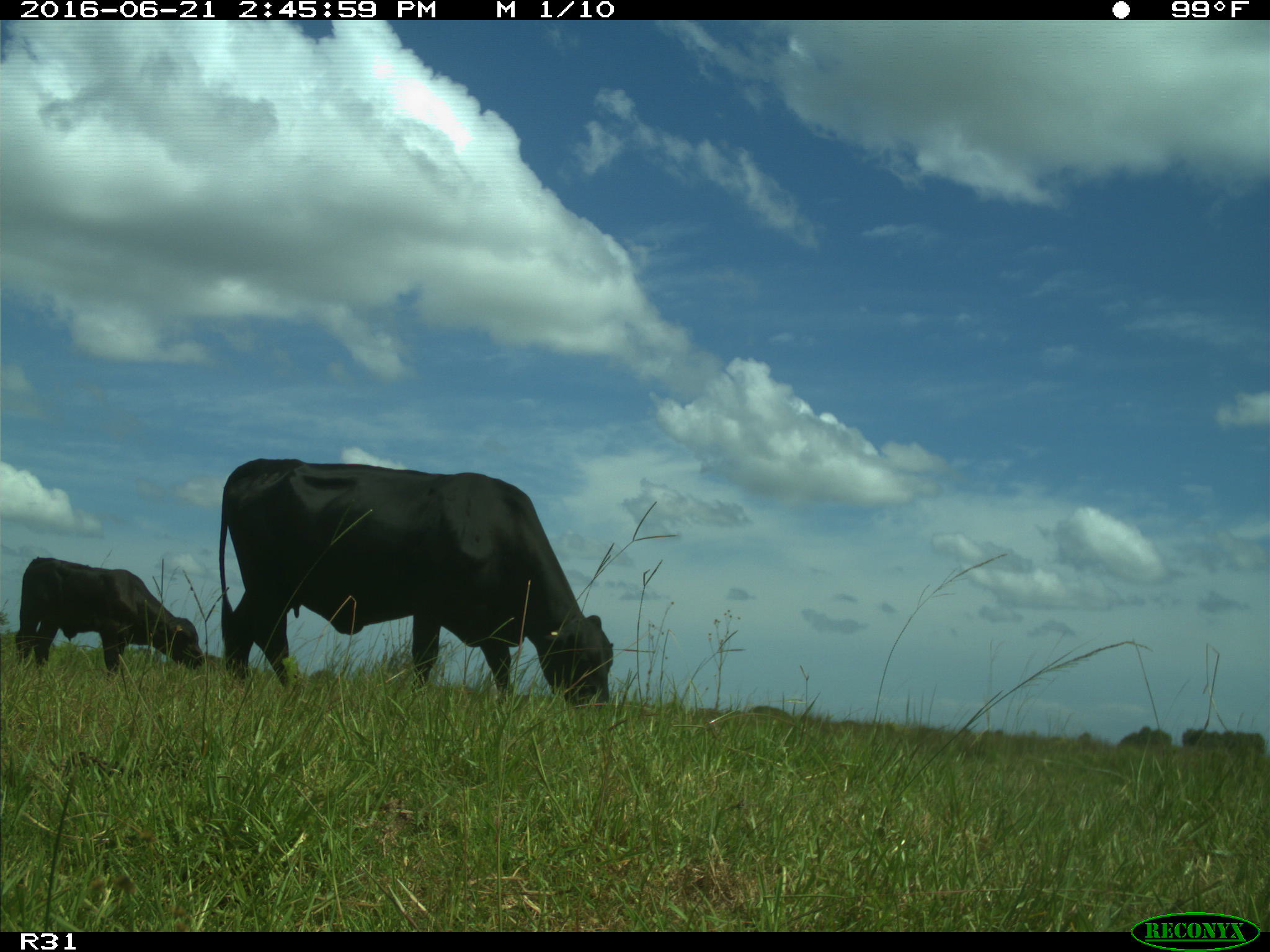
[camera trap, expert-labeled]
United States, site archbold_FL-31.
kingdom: Animalia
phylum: Chordata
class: Mammalia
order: Artiodactyla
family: Bovidae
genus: Bos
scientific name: Bos taurus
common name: domestic cow